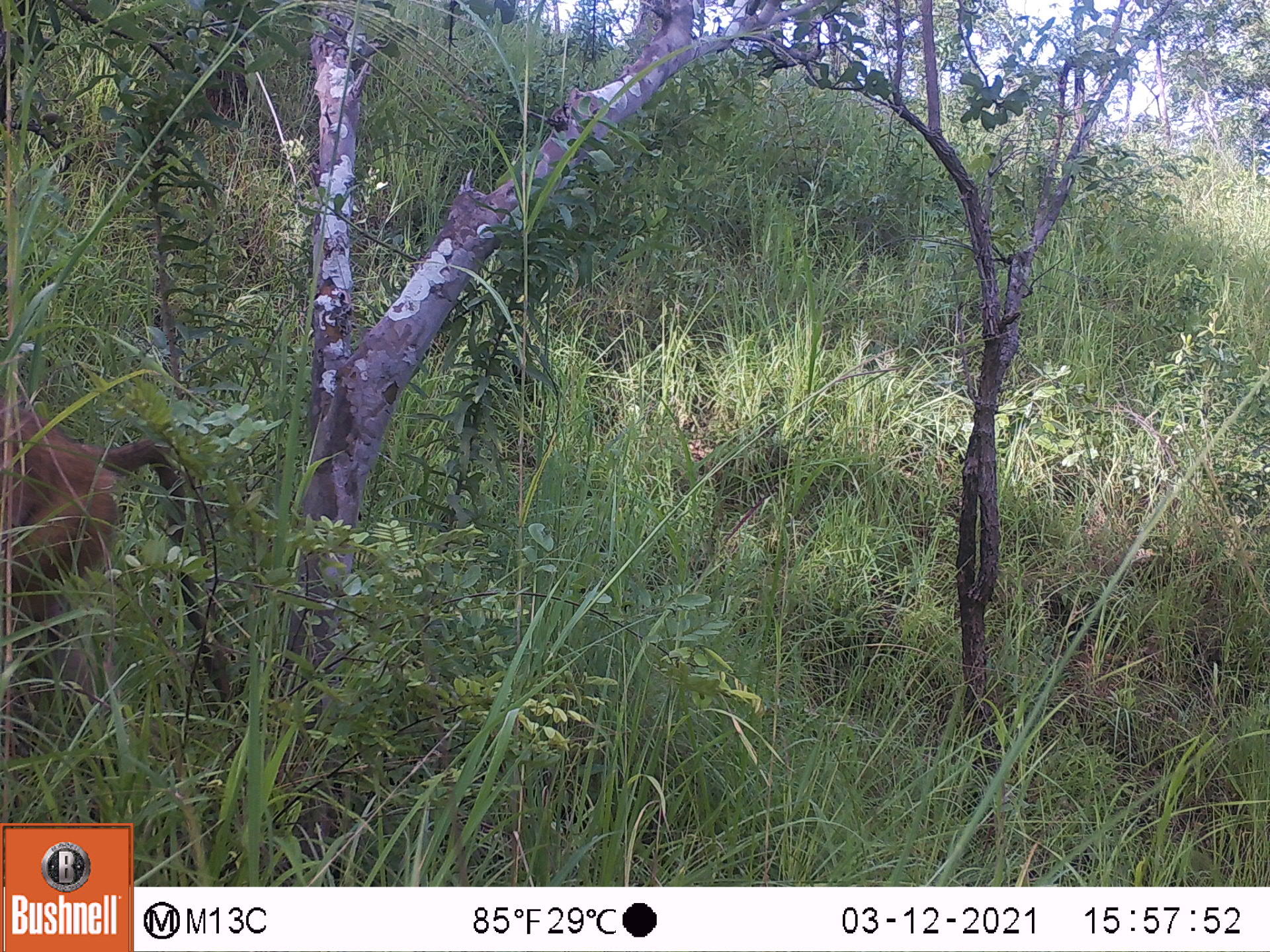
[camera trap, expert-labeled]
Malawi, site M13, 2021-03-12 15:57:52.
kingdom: Animalia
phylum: Chordata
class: Mammalia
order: Primates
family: Cercopithecidae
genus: Papio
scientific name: Papio cynocephalus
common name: yellow baboon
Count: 1.